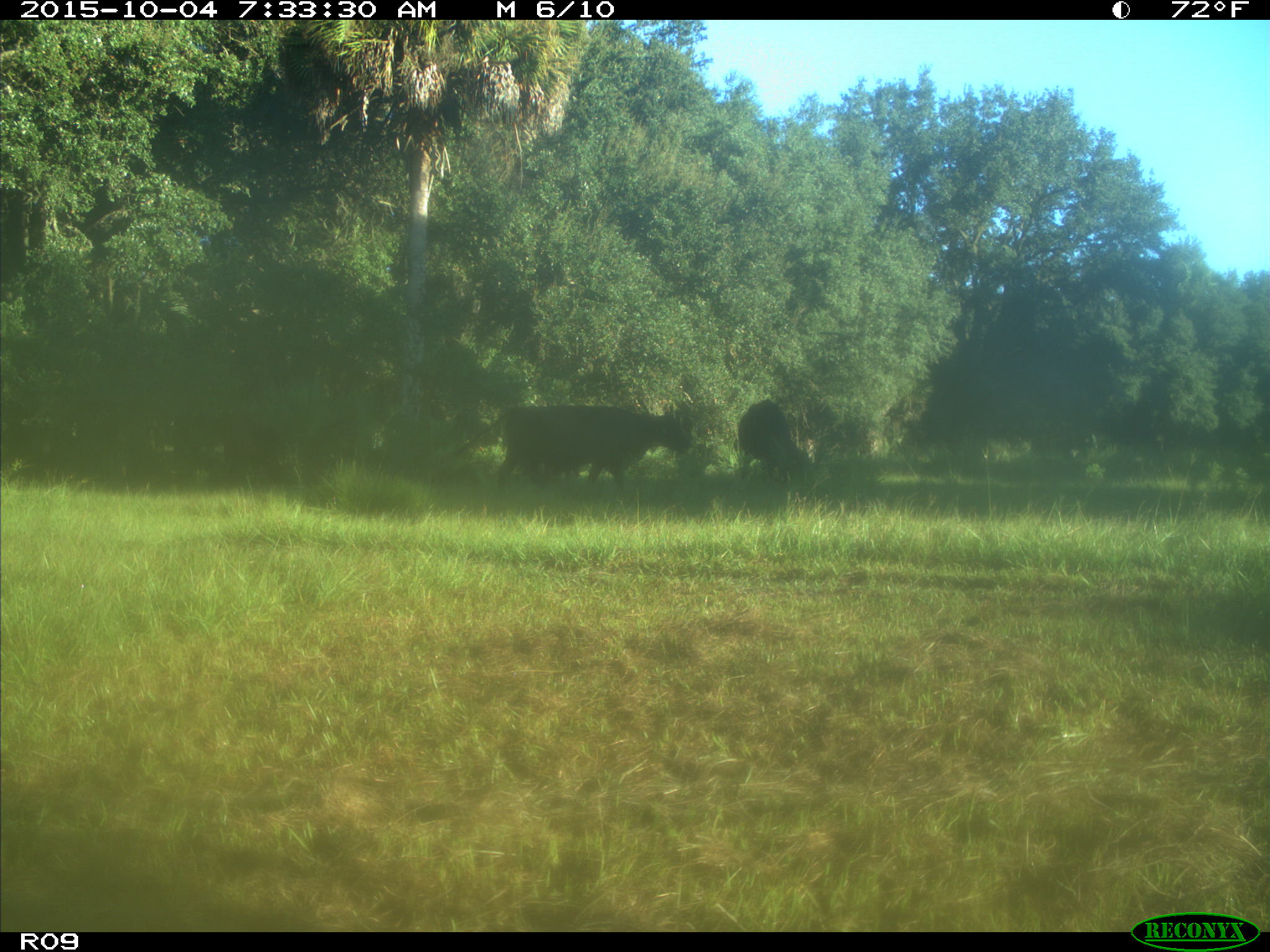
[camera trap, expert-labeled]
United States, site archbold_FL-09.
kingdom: Animalia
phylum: Chordata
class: Mammalia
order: Artiodactyla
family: Bovidae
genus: Bos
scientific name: Bos taurus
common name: domestic cow